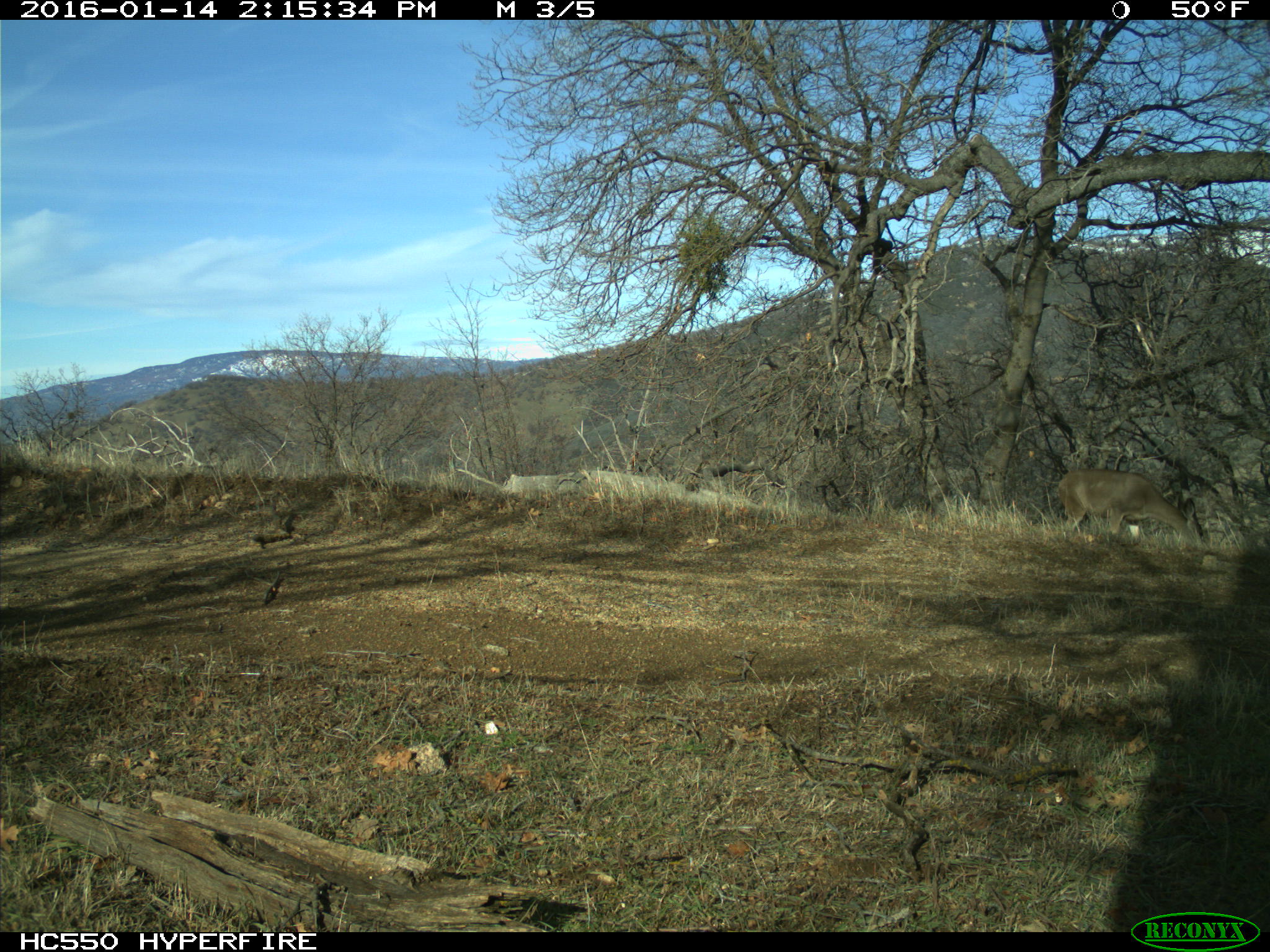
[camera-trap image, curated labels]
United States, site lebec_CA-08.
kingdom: Animalia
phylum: Chordata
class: Mammalia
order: Artiodactyla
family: Cervidae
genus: Odocoileus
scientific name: Odocoileus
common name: deer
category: unidentified deer